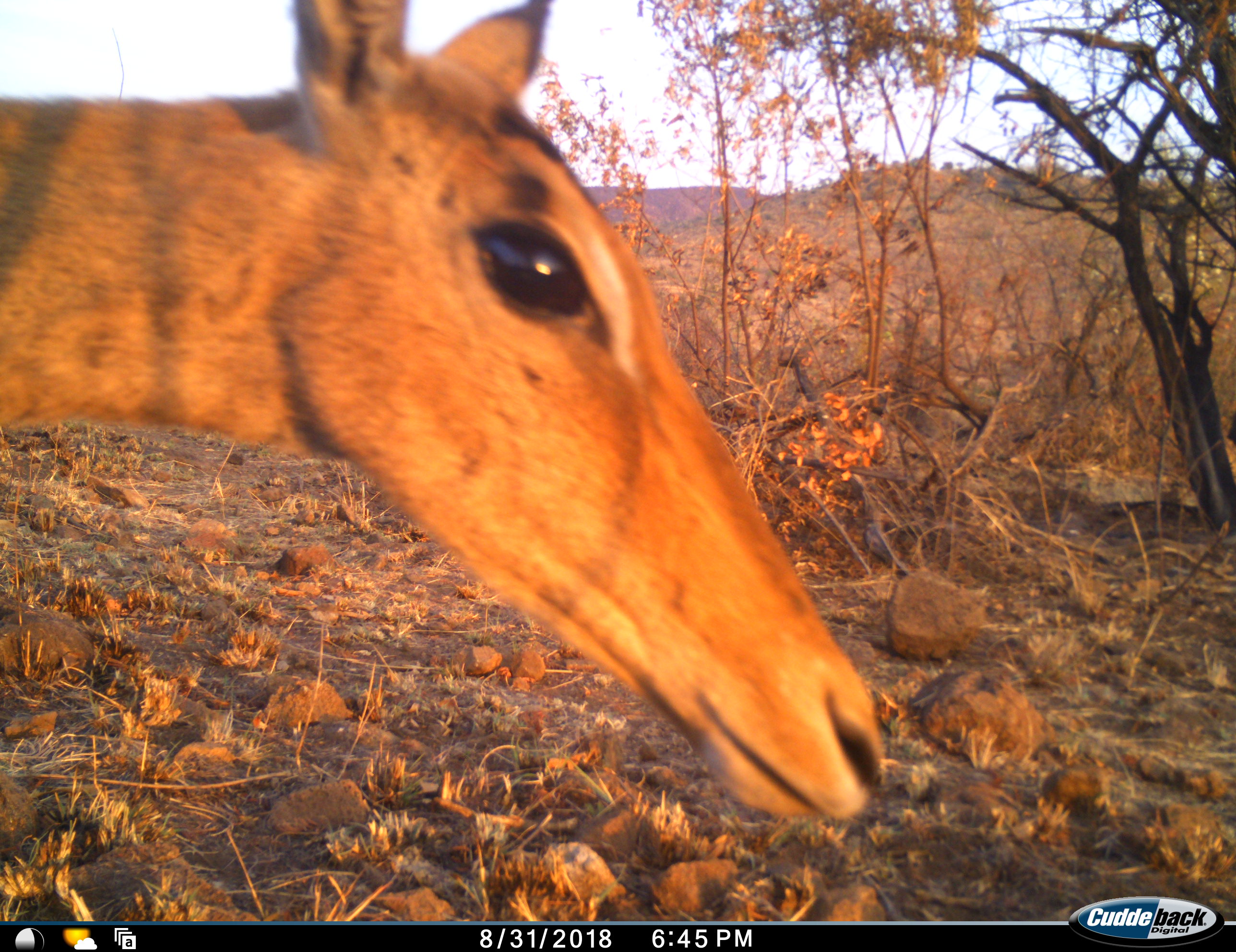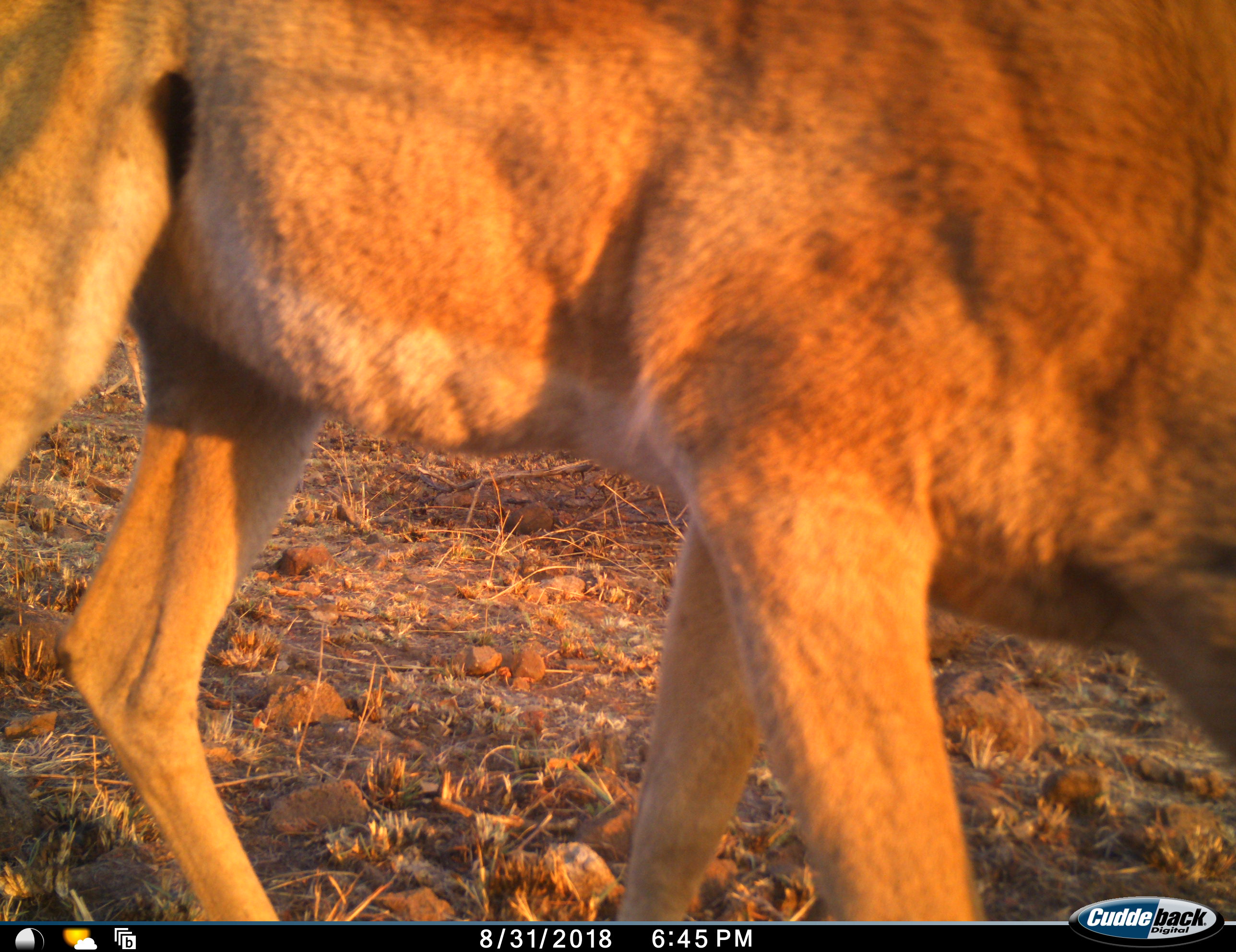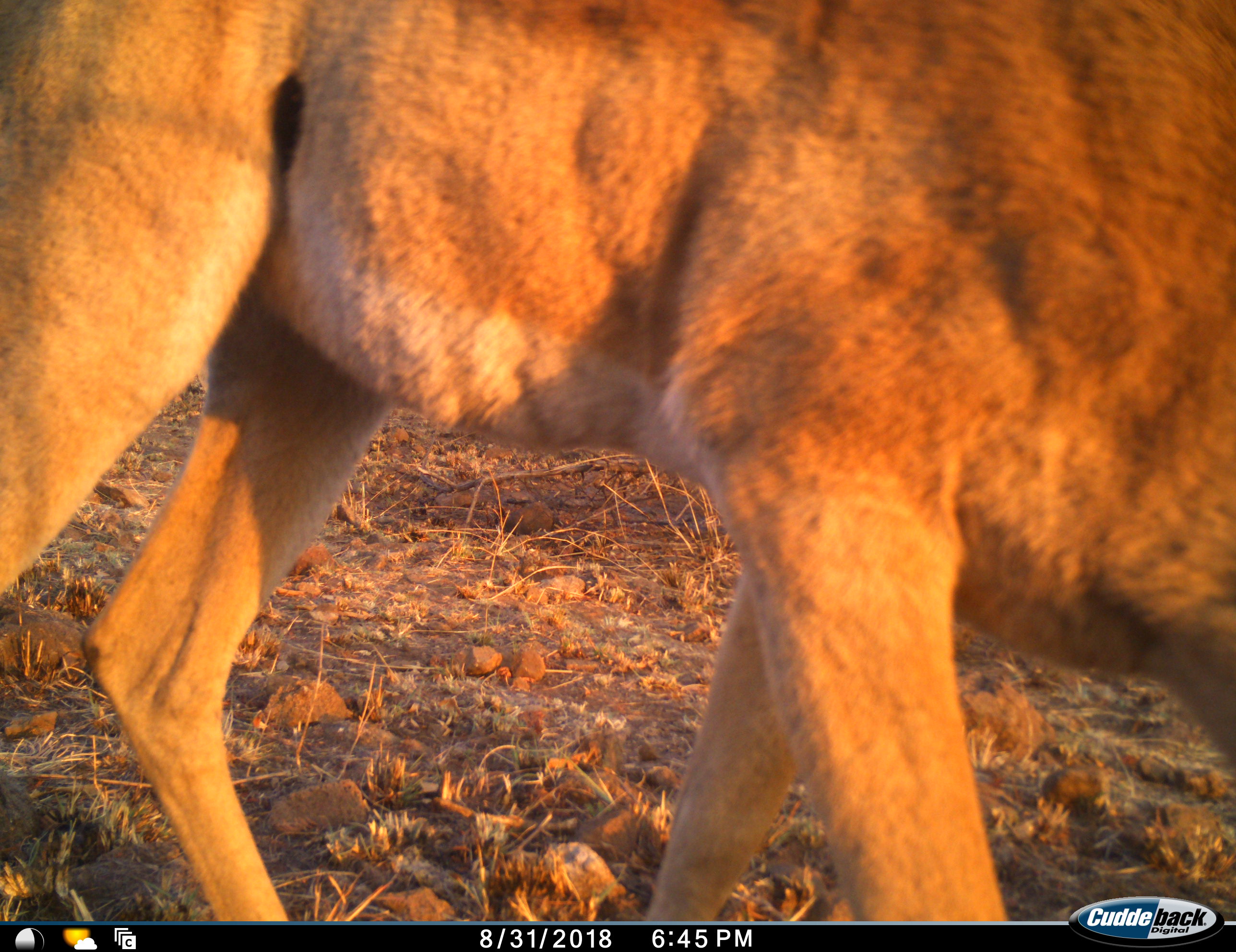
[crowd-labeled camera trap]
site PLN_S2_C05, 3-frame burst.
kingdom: Animalia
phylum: Chordata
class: Mammalia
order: Artiodactyla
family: Bovidae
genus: Aepyceros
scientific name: Aepyceros melampus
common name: impala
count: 1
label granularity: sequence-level